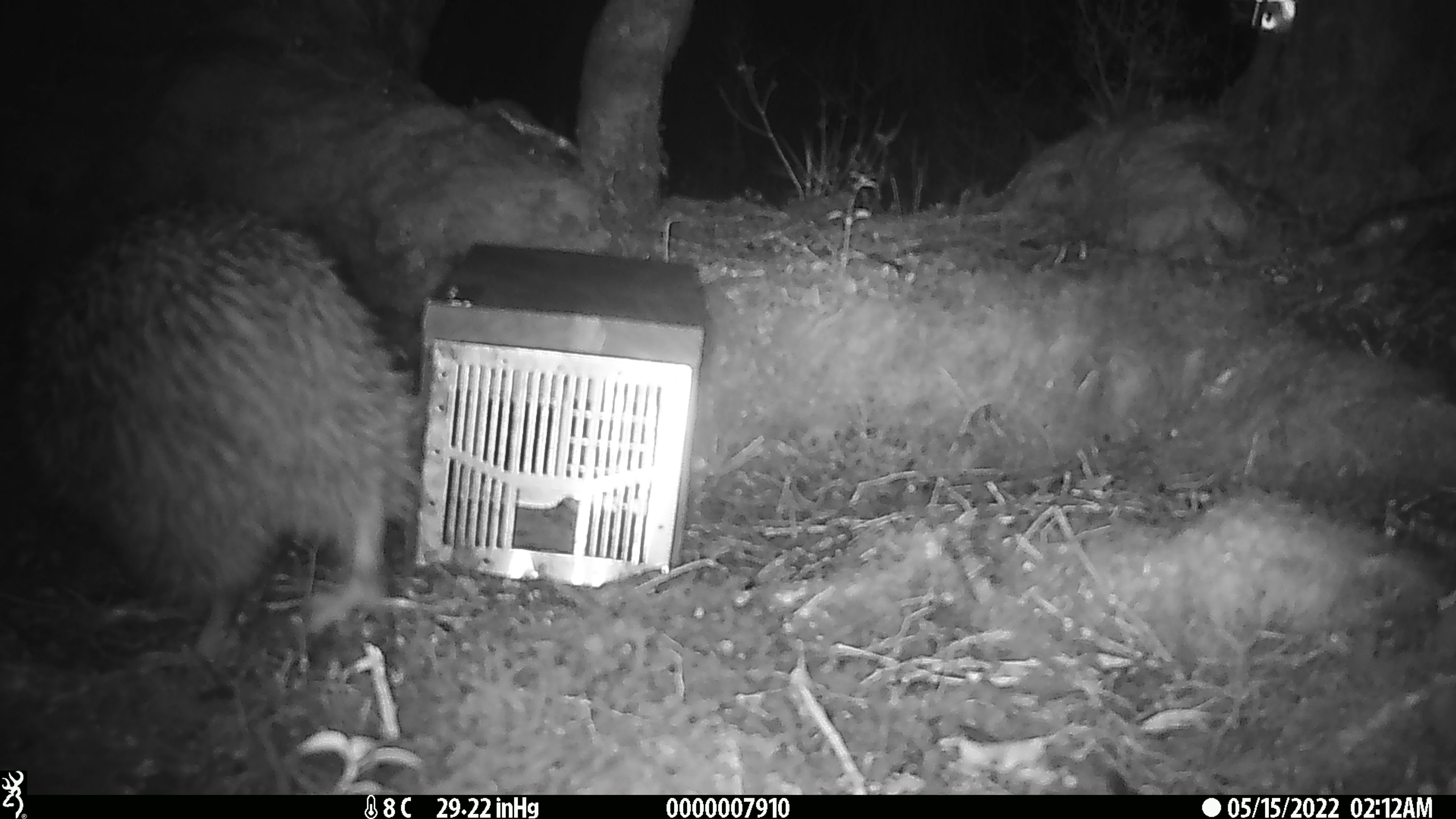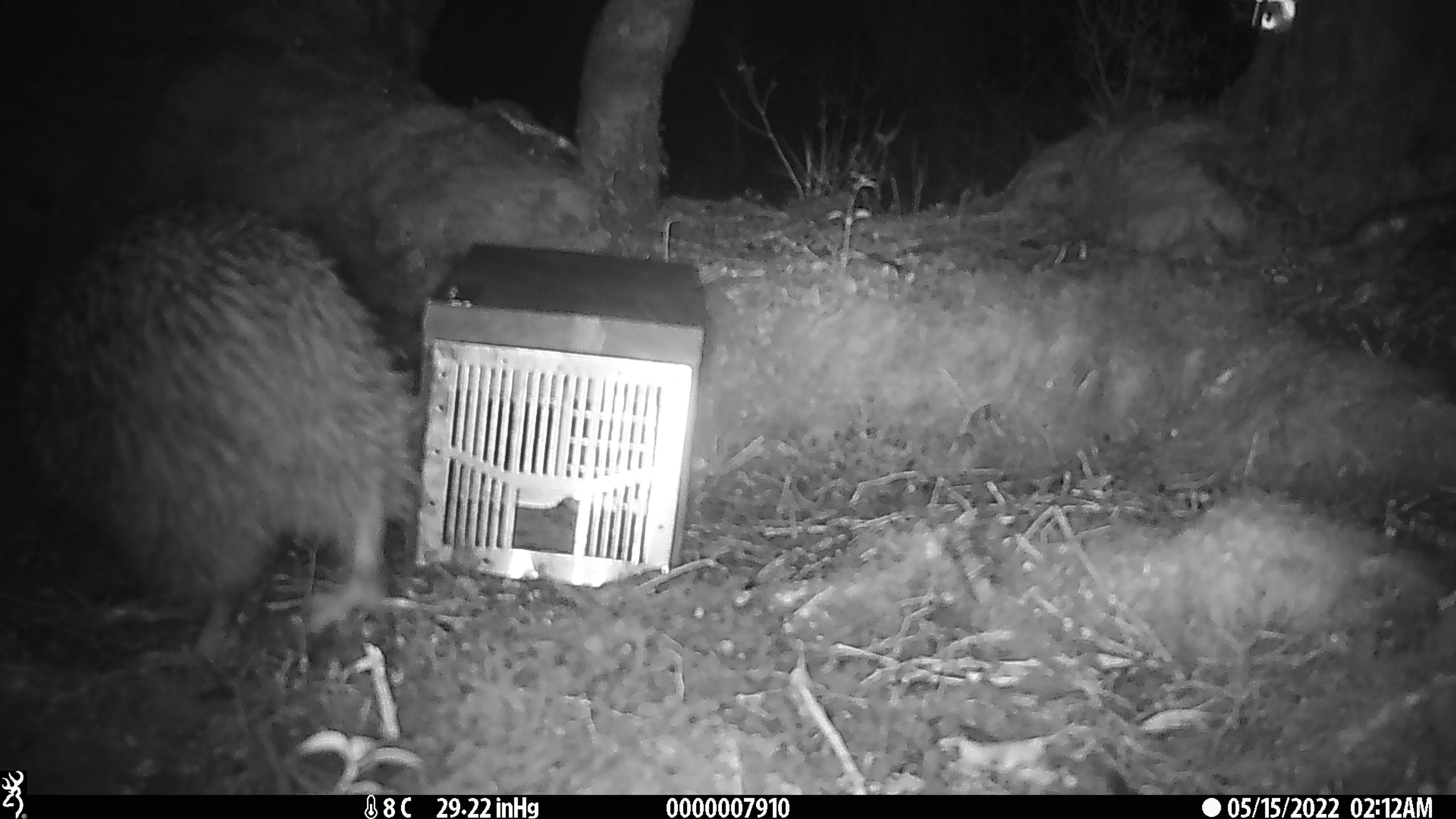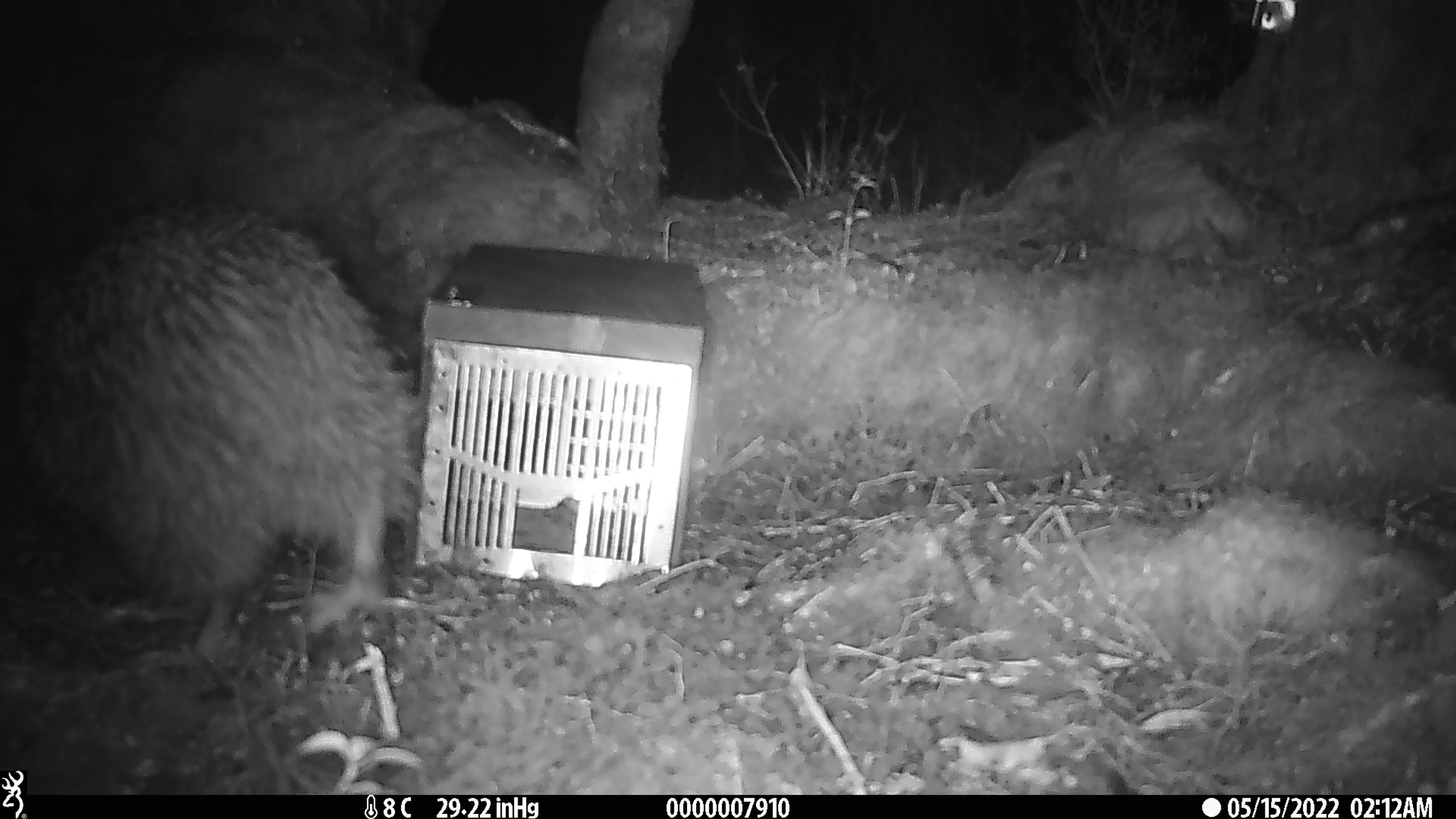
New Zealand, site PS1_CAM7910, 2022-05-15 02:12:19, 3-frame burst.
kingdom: Animalia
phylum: Chordata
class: Aves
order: Apterygiformes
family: Apterygidae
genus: Apteryx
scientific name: Apteryx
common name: kiwi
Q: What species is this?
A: Kiwi (Apteryx).